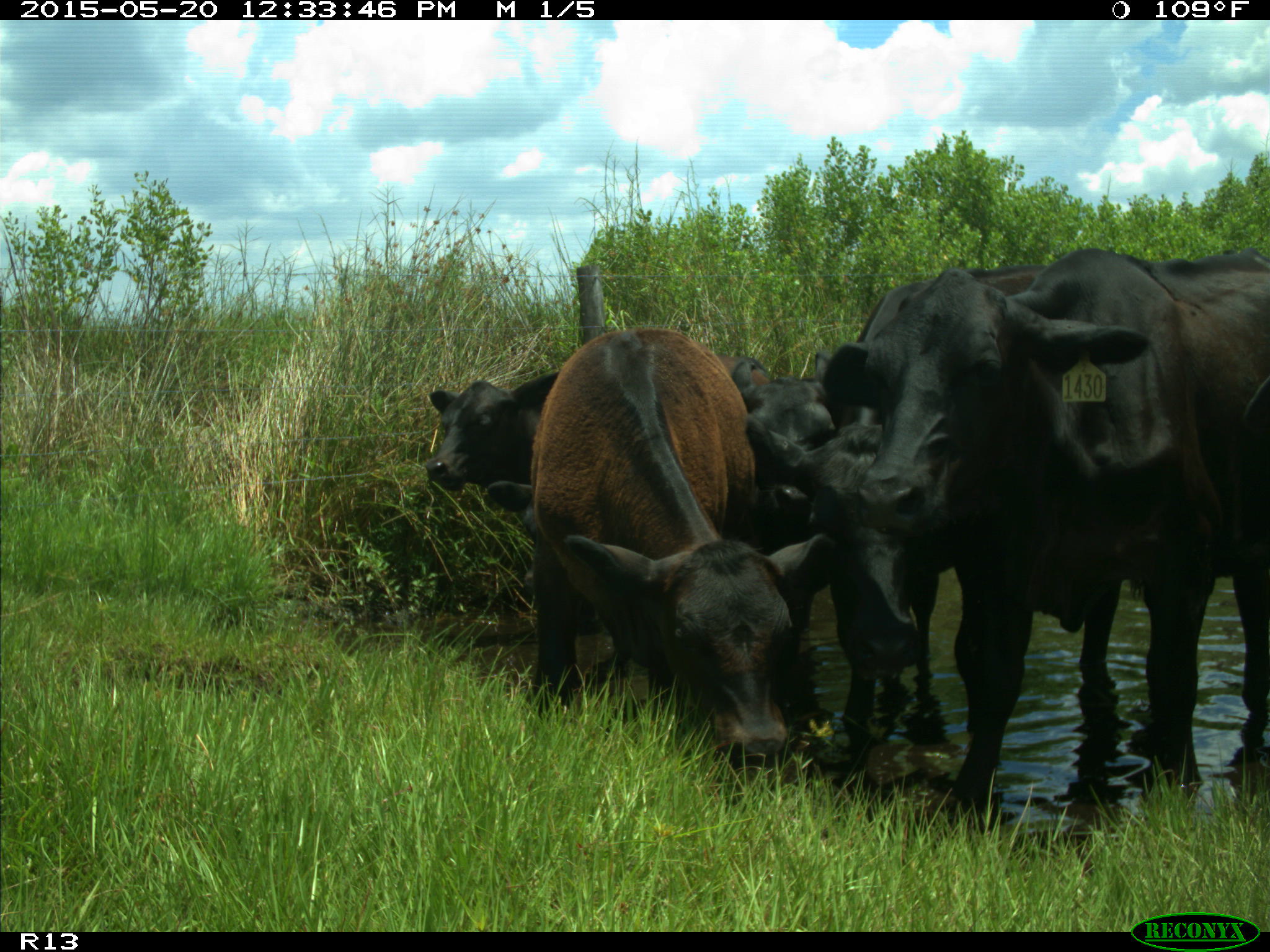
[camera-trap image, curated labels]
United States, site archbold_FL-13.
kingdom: Animalia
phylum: Chordata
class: Mammalia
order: Artiodactyla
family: Bovidae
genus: Bos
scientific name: Bos taurus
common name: domestic cow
Bos taurus (domestic cow).